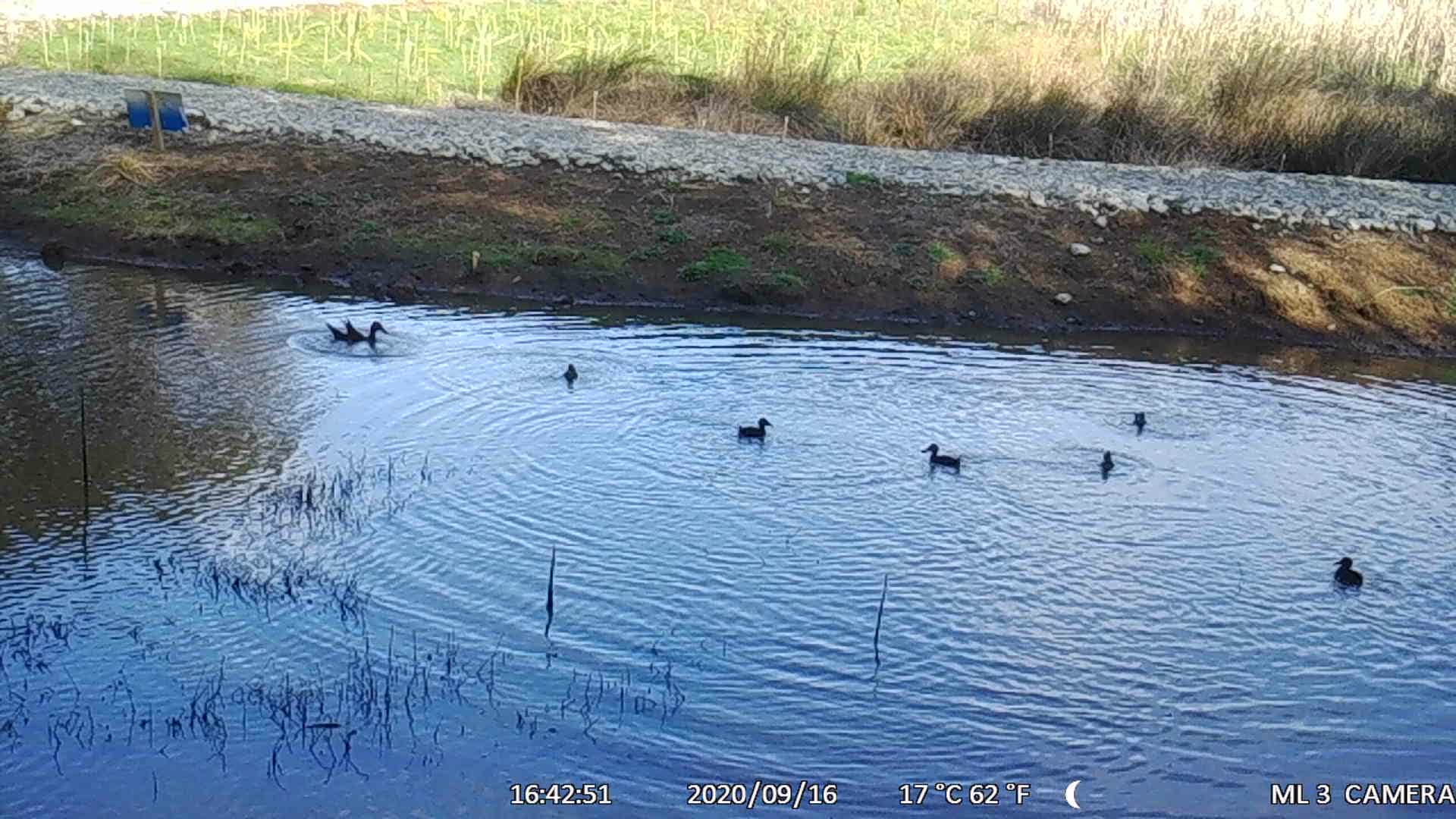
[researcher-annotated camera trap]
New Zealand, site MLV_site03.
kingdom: Animalia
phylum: Chordata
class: Aves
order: Anseriformes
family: Anatidae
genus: Anas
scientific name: Anas chlorotis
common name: brown teal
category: pateke